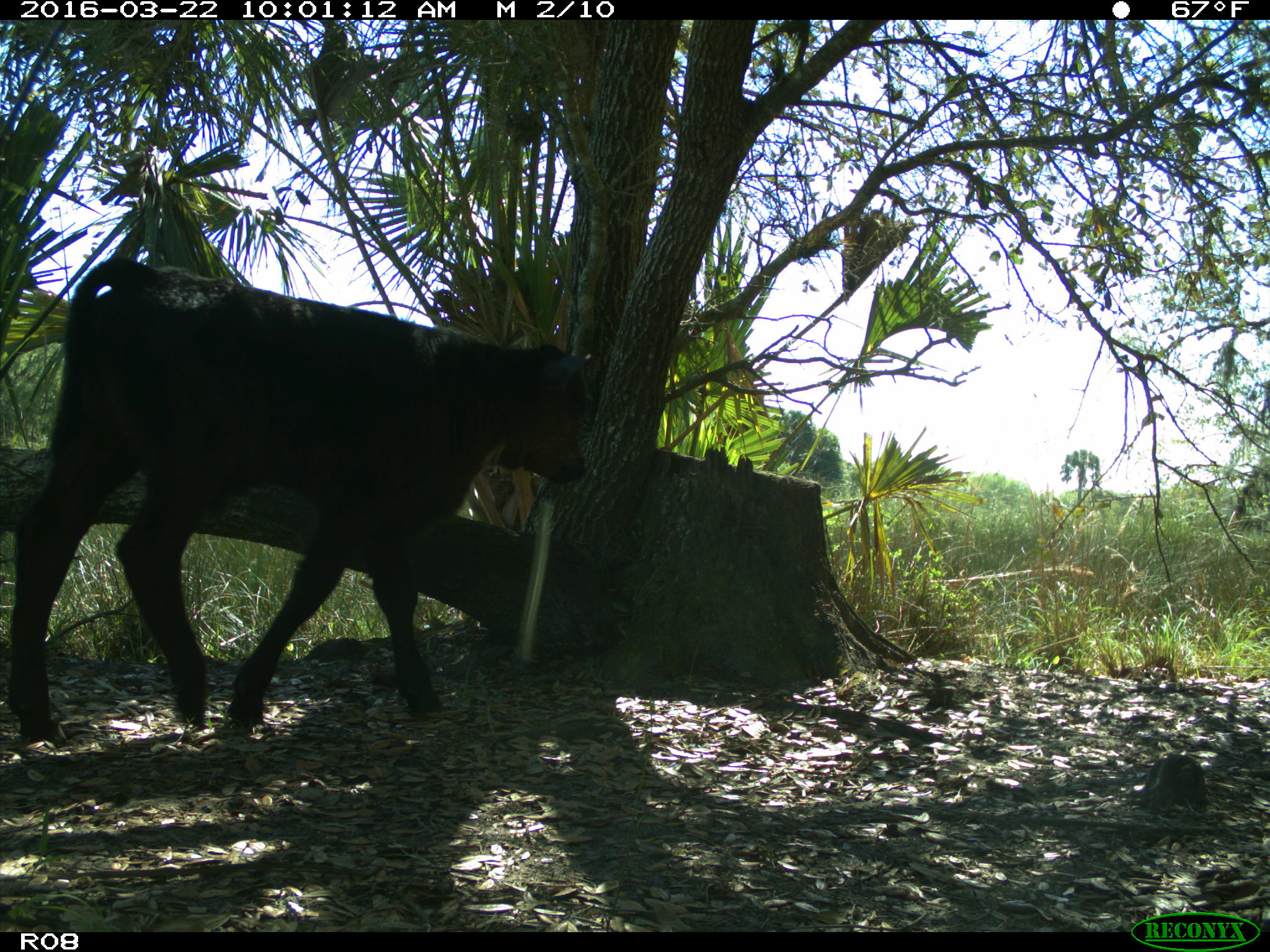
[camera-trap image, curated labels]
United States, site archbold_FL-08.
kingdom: Animalia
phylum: Chordata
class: Mammalia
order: Artiodactyla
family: Bovidae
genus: Bos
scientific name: Bos taurus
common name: domestic cow